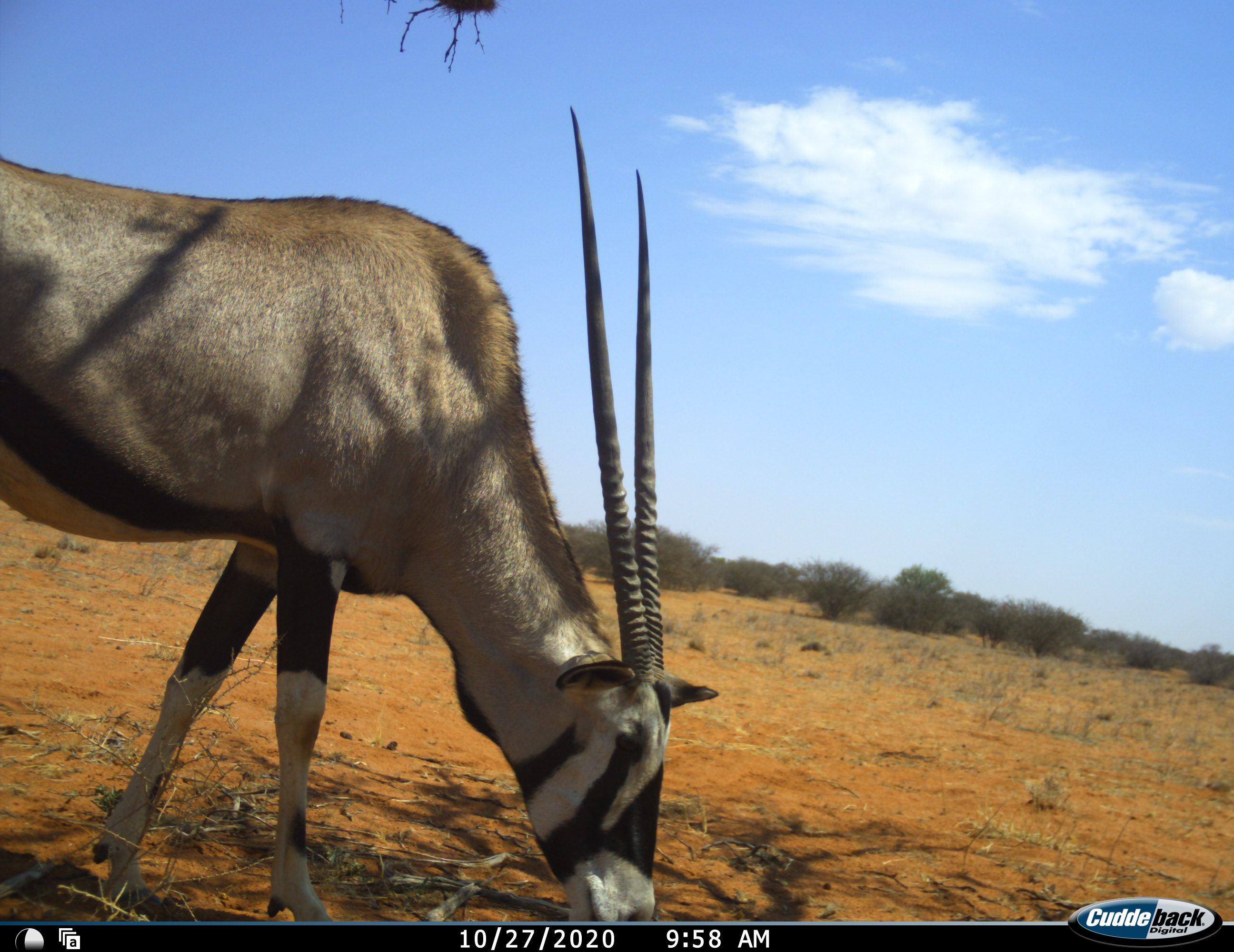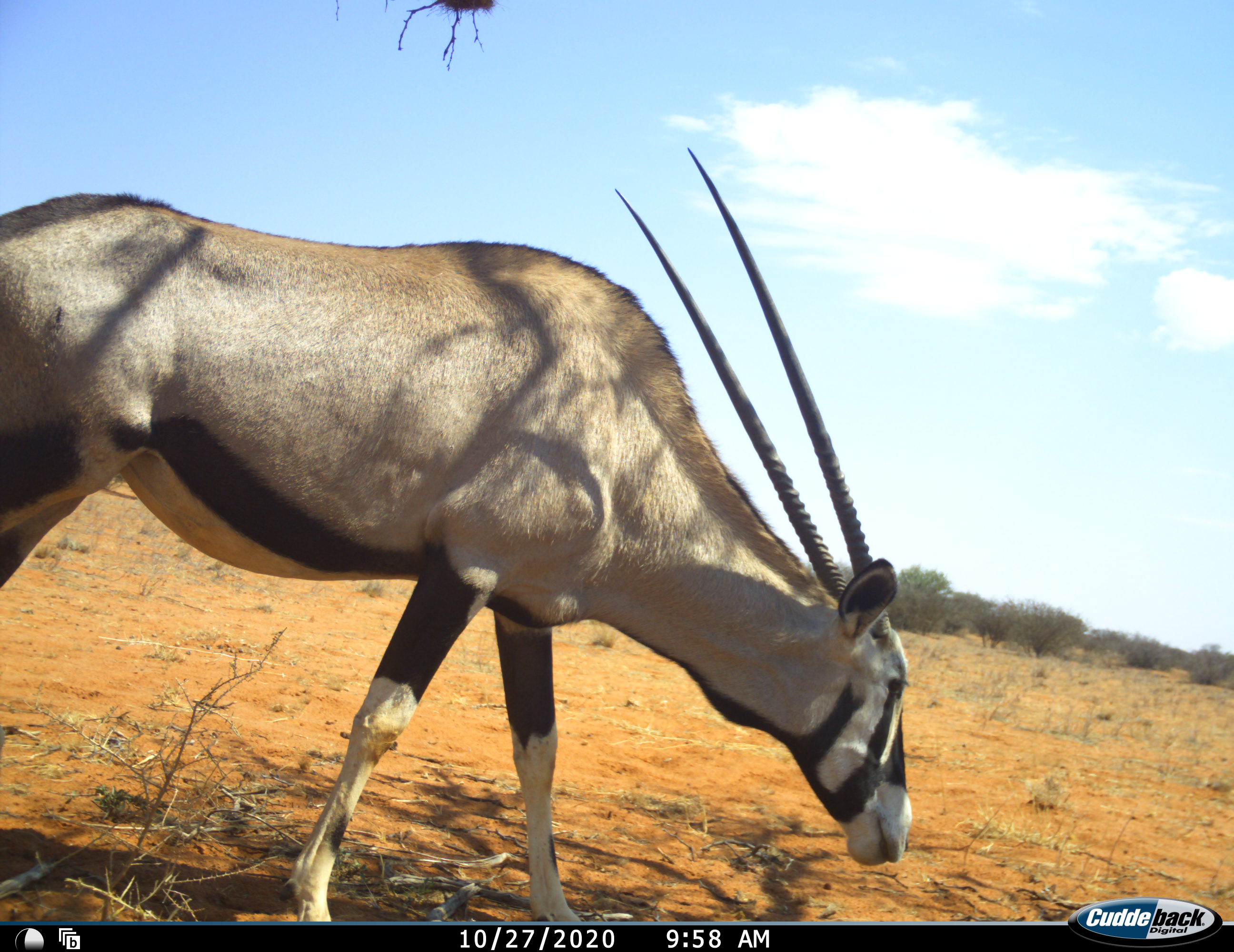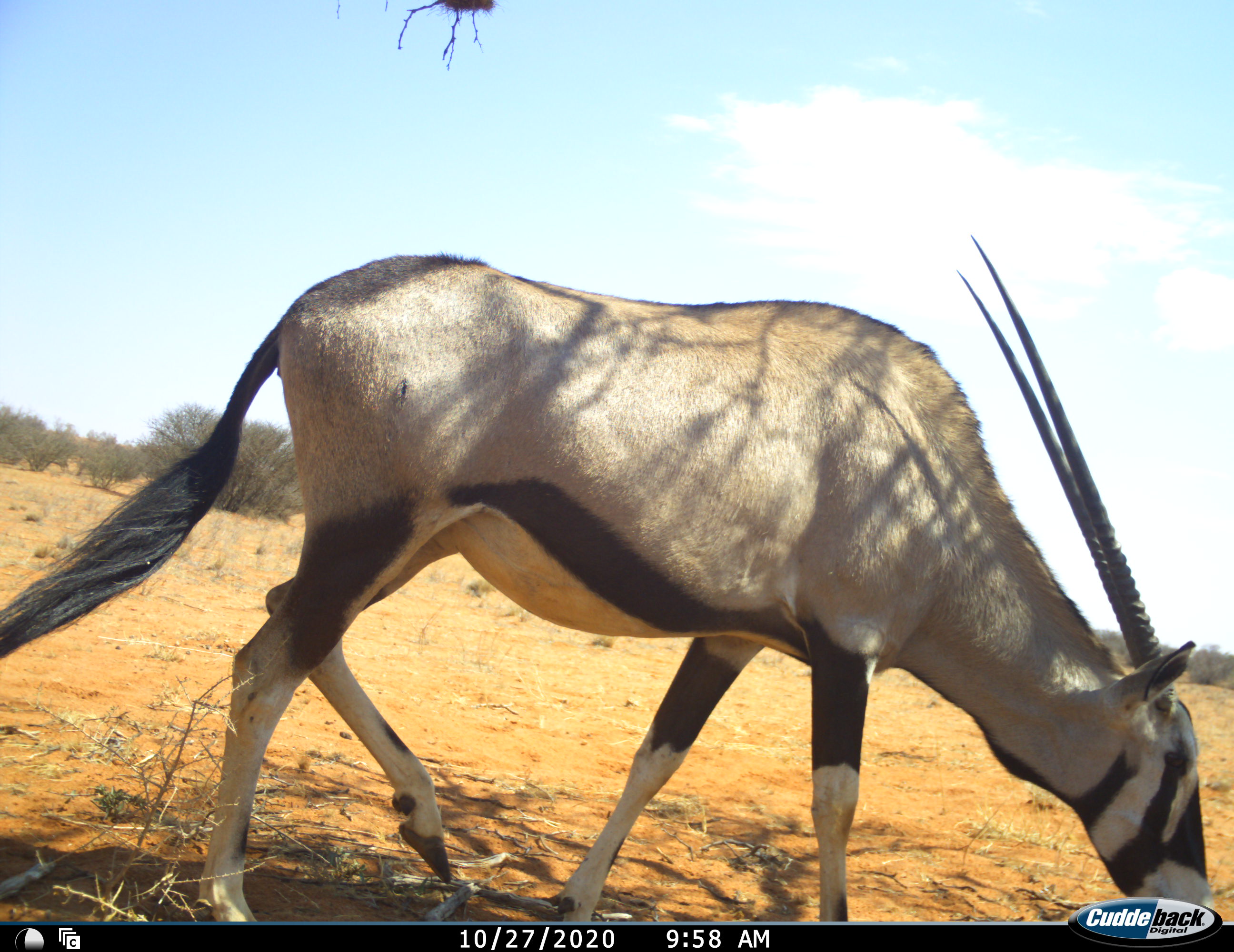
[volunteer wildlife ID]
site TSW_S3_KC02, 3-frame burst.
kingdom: Animalia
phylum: Chordata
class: Mammalia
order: Artiodactyla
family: Bovidae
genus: Oryx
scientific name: Oryx gazella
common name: gemsbok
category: oryx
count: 1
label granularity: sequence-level